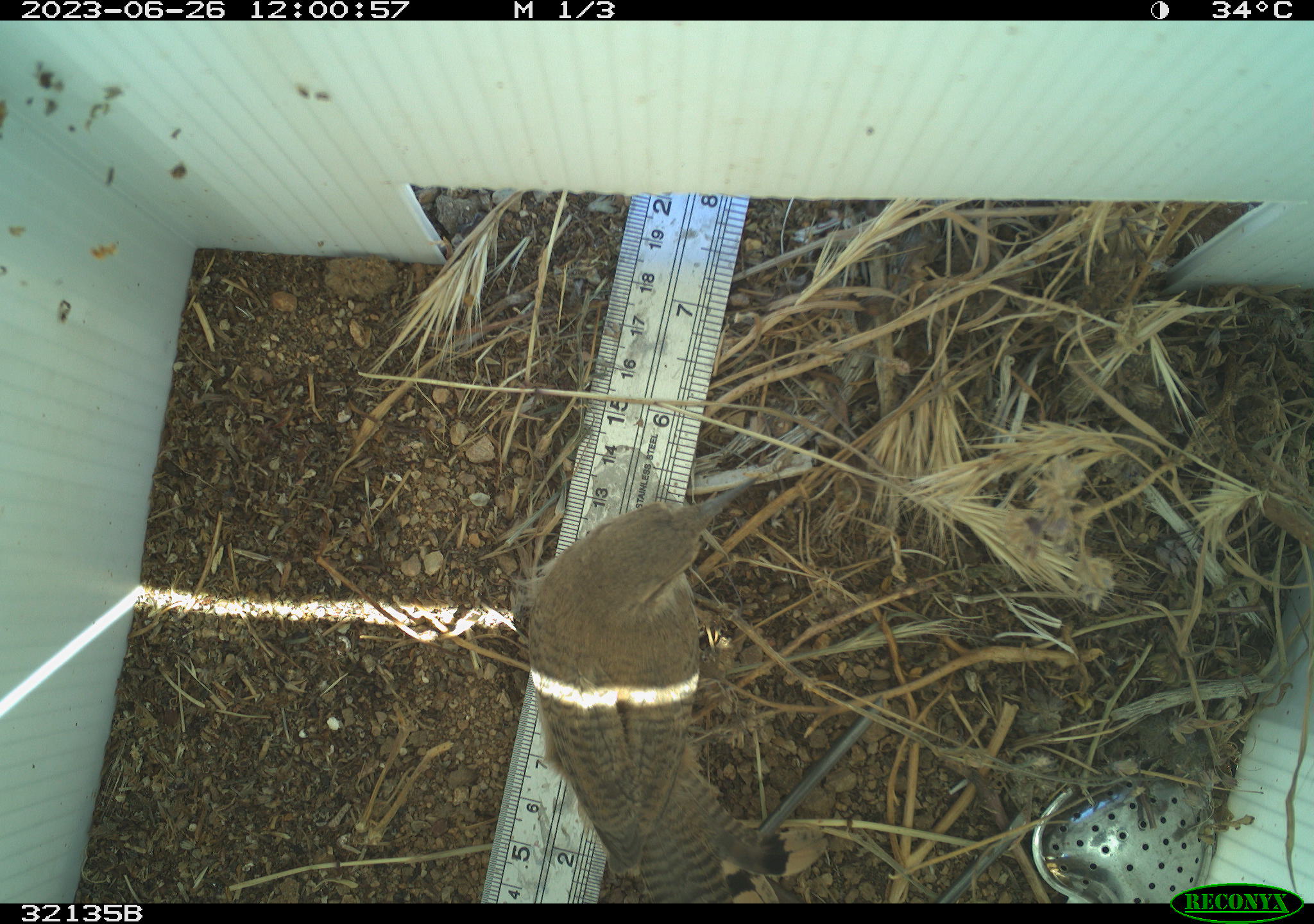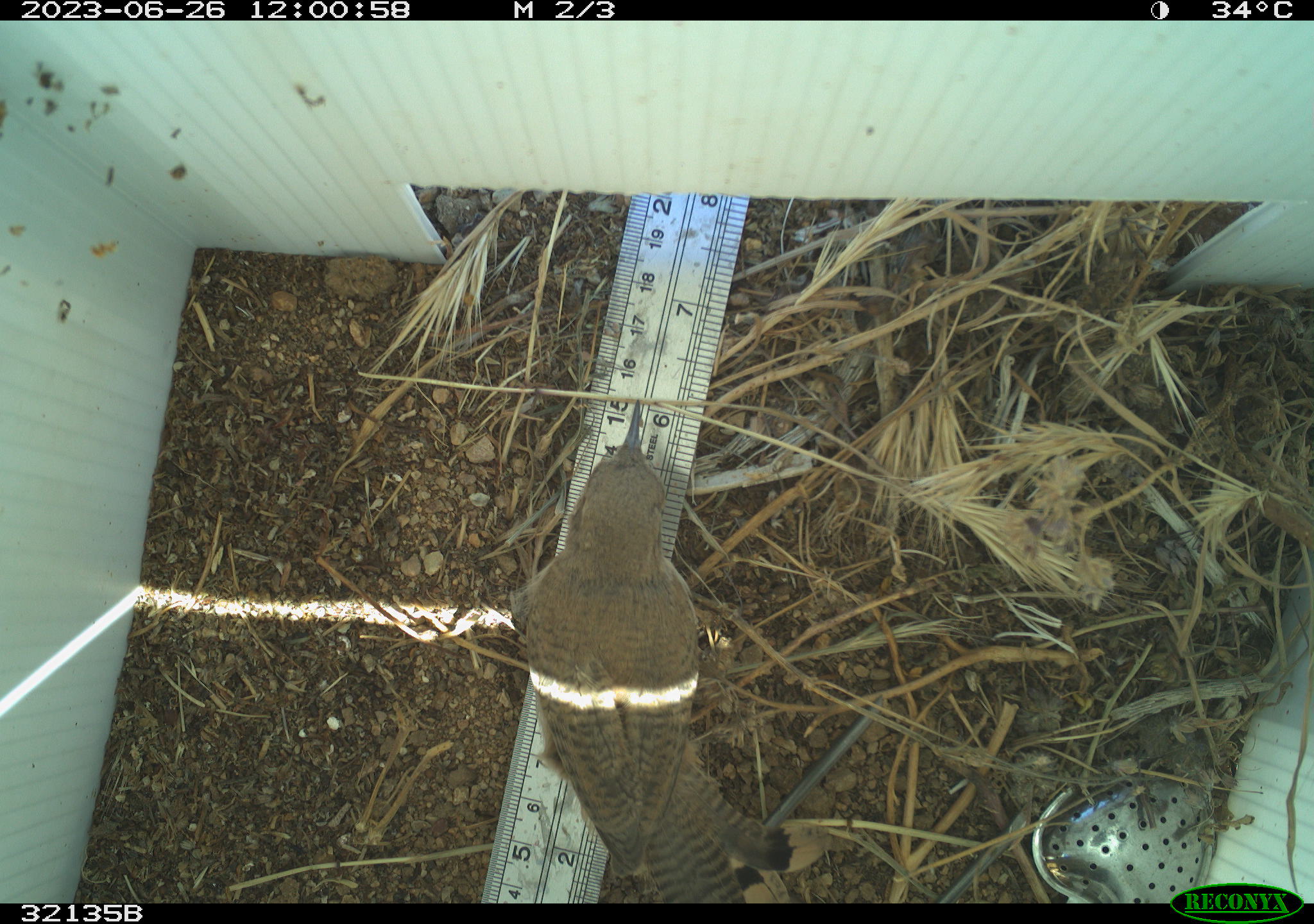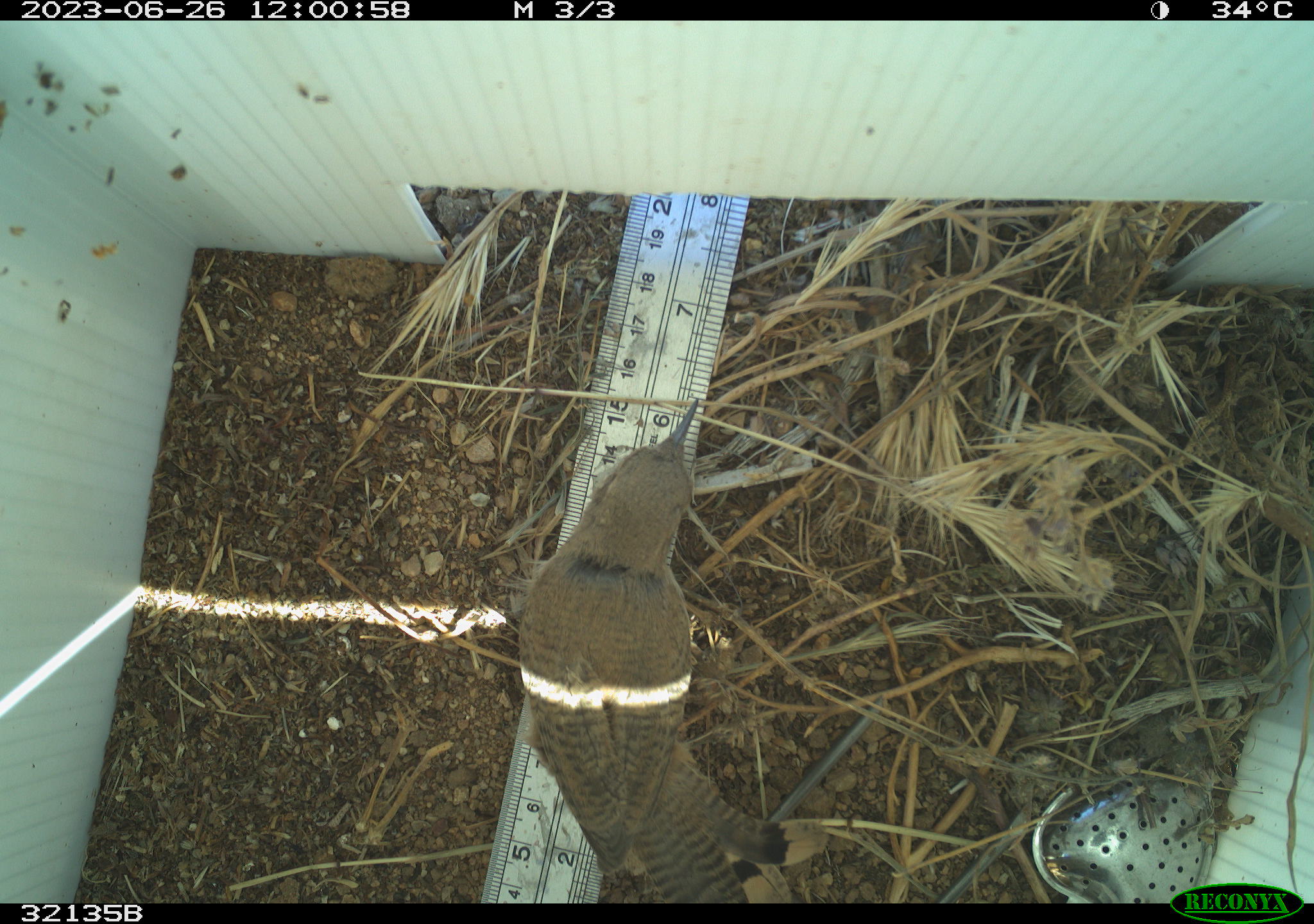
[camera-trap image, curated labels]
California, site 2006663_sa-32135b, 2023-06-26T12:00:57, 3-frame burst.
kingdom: Animalia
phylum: Chordata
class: Aves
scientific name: Aves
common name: bird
Bird (Aves).